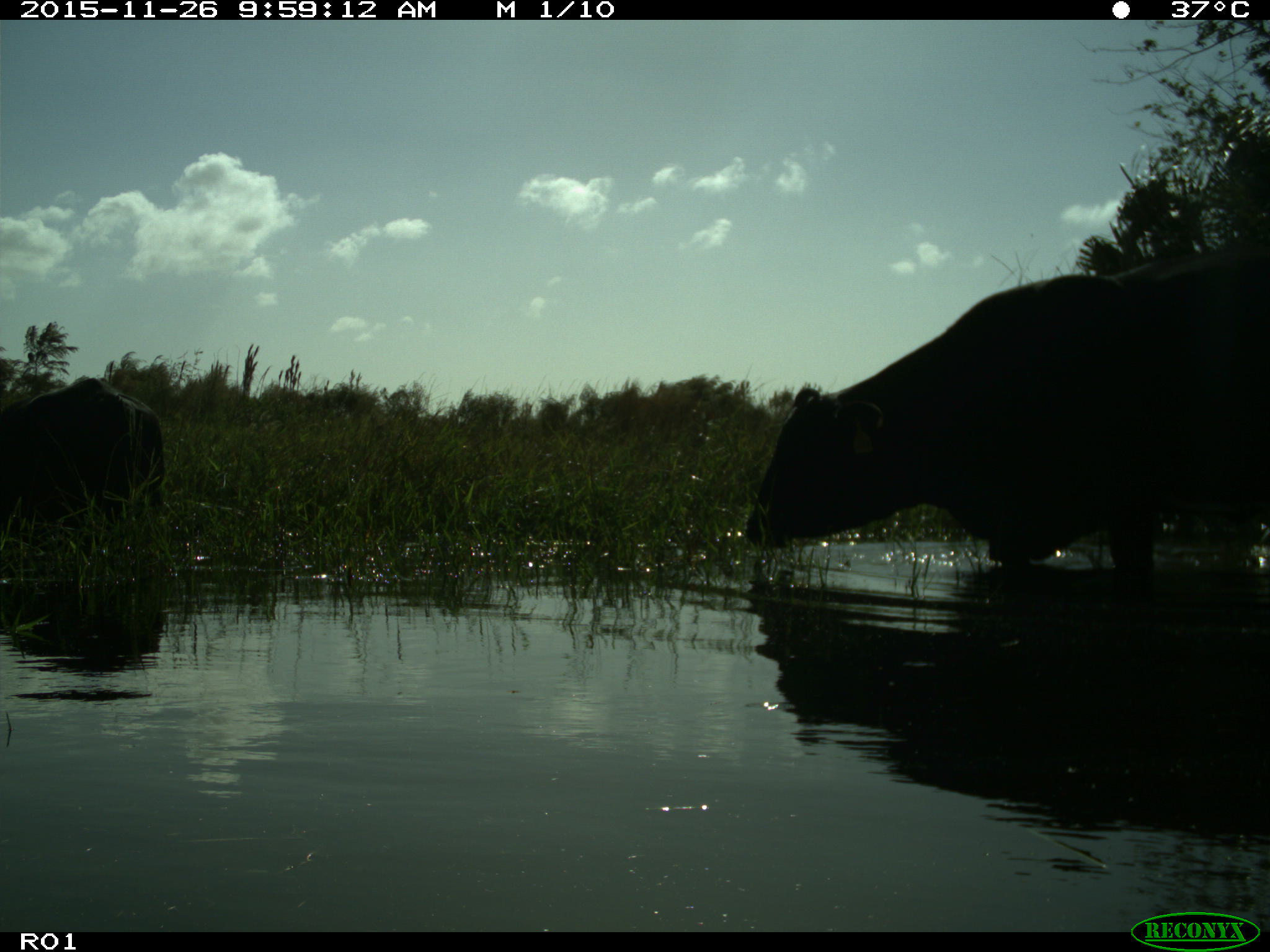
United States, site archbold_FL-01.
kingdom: Animalia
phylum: Chordata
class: Mammalia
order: Artiodactyla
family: Bovidae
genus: Bos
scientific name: Bos taurus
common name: domestic cow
Bos taurus (domestic cow).